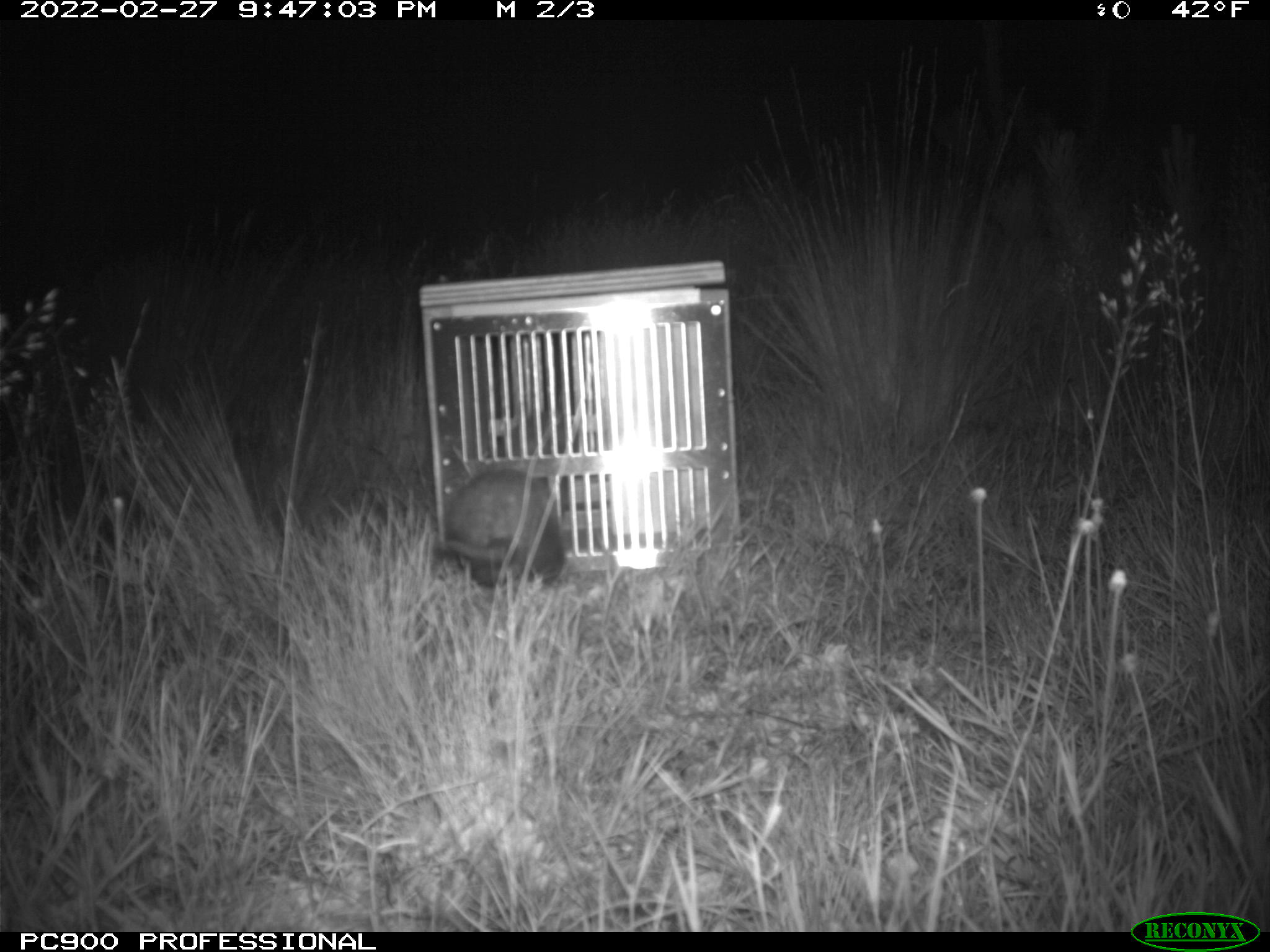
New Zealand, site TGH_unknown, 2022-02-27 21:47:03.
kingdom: Animalia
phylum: Chordata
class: Mammalia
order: Carnivora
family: Mustelidae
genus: Mustela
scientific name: Mustela furo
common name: ferret